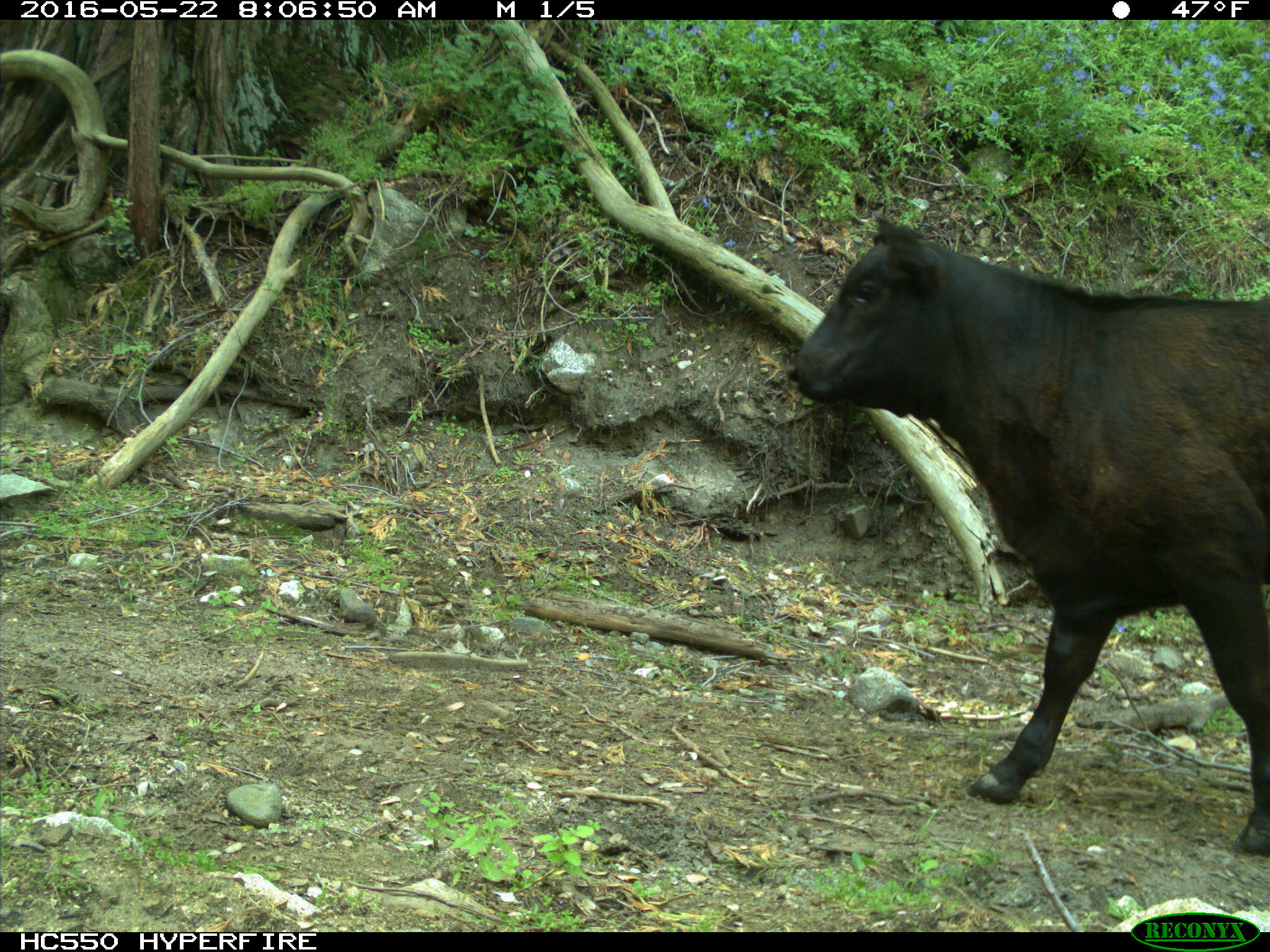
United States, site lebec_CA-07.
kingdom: Animalia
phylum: Chordata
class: Mammalia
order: Artiodactyla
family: Bovidae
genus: Bos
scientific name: Bos taurus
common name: domestic cow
Bos taurus (domestic cow).